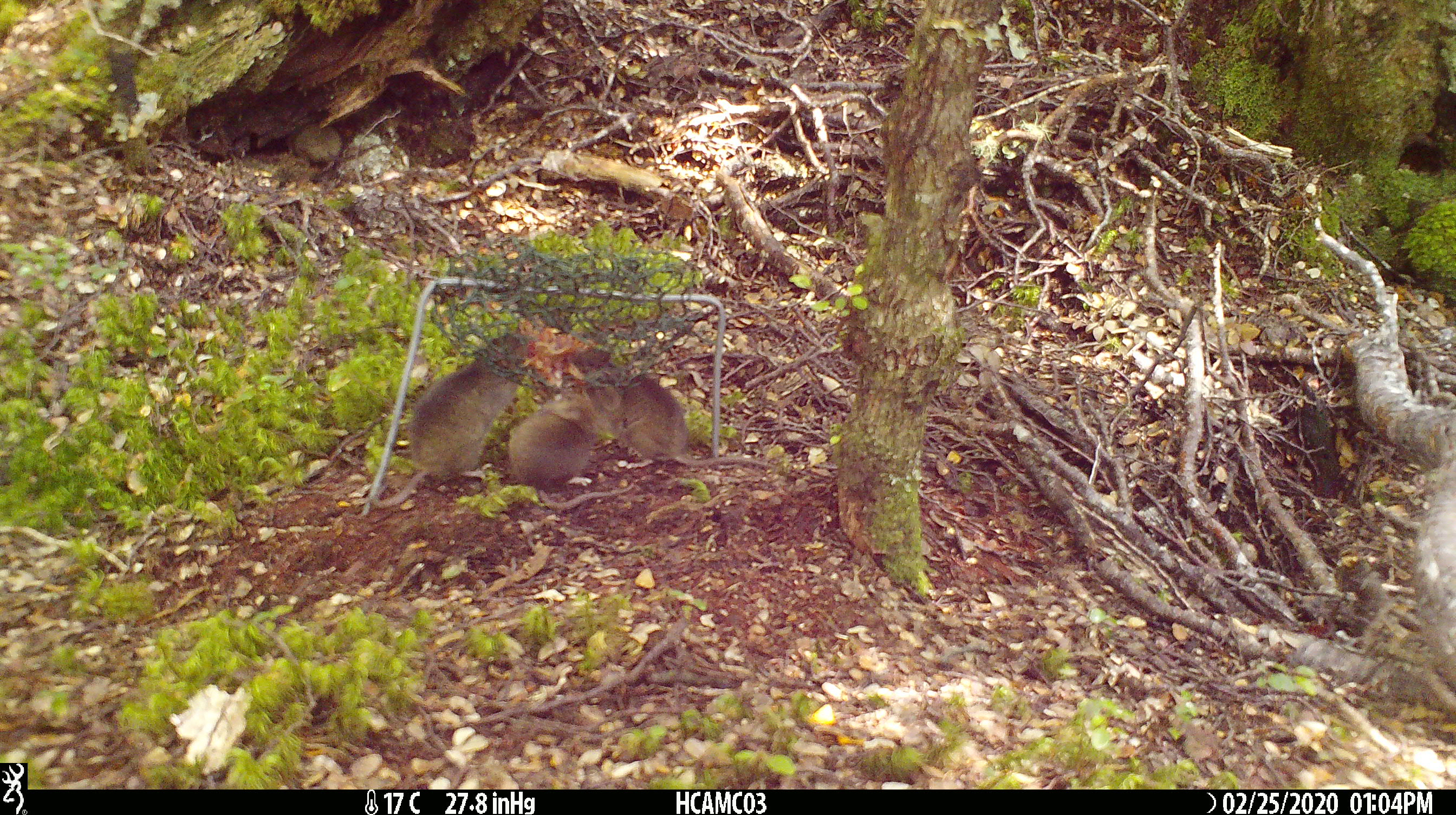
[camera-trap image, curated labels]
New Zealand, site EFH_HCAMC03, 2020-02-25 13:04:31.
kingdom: Animalia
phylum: Chordata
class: Mammalia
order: Rodentia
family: Muridae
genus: Mus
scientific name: Mus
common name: mouse